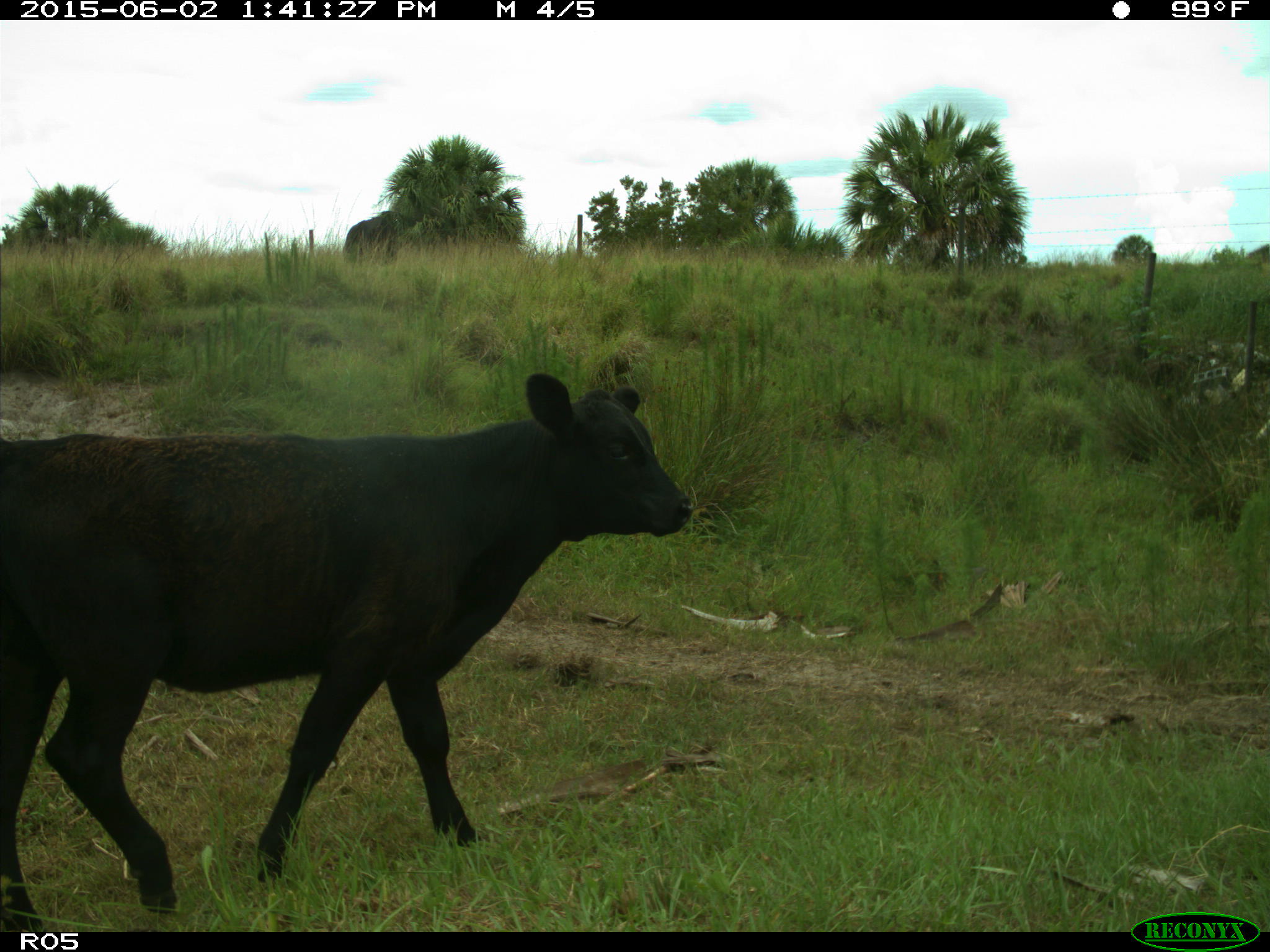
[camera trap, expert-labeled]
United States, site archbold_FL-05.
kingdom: Animalia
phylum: Chordata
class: Mammalia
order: Artiodactyla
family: Bovidae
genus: Bos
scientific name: Bos taurus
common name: domestic cow